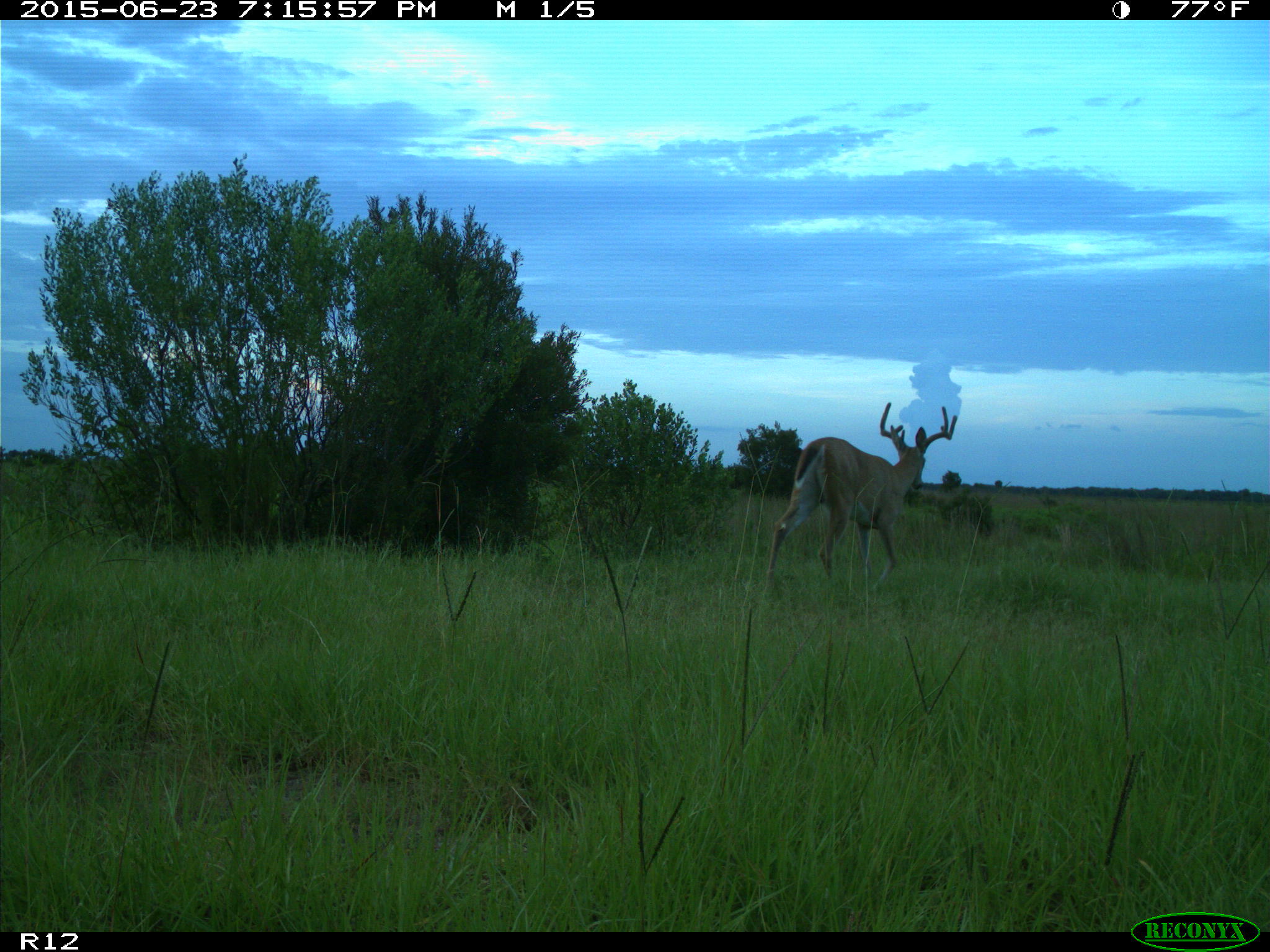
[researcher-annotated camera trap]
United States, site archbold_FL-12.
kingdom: Animalia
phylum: Chordata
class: Mammalia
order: Artiodactyla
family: Cervidae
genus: Odocoileus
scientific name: Odocoileus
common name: deer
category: unidentified deer